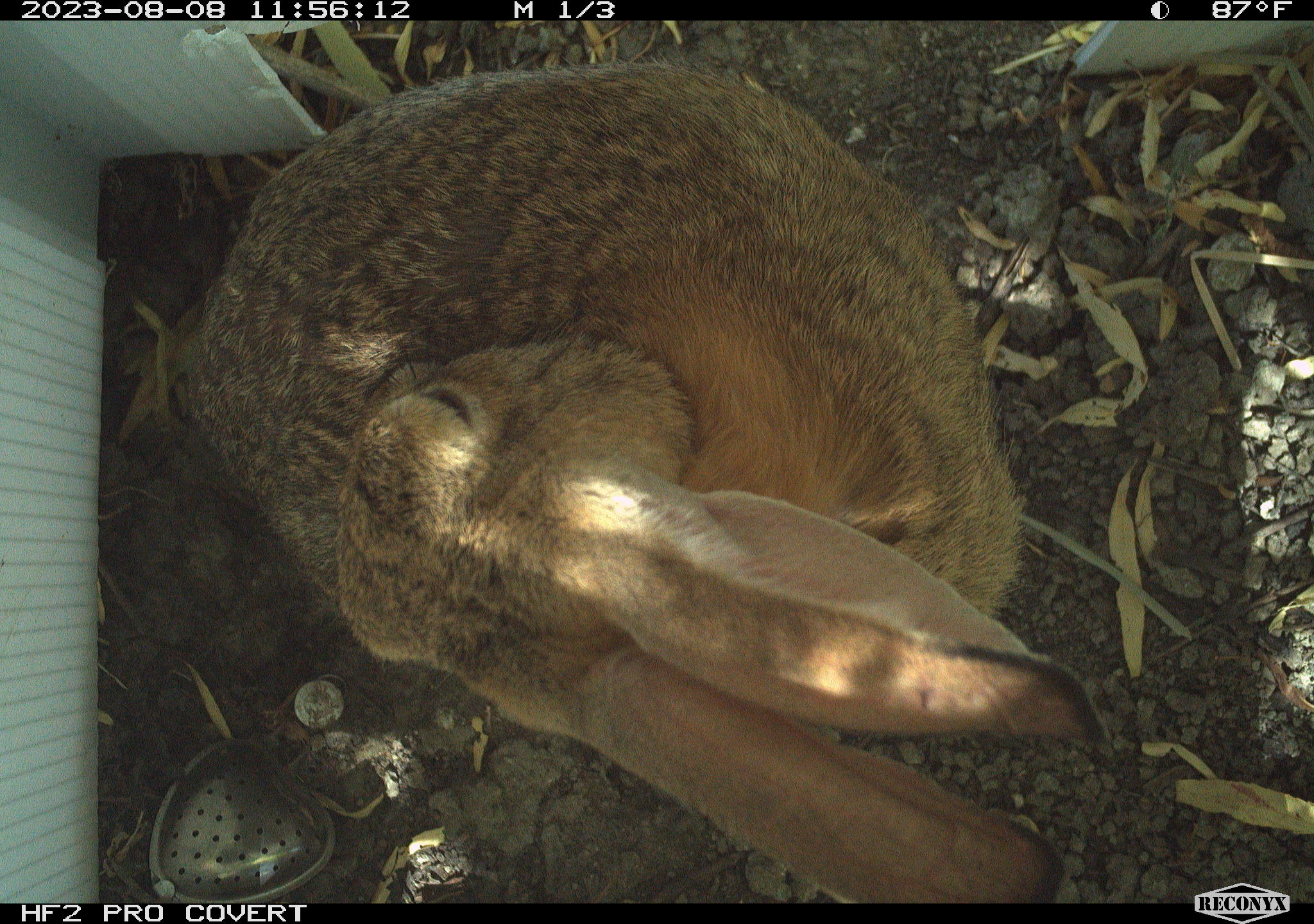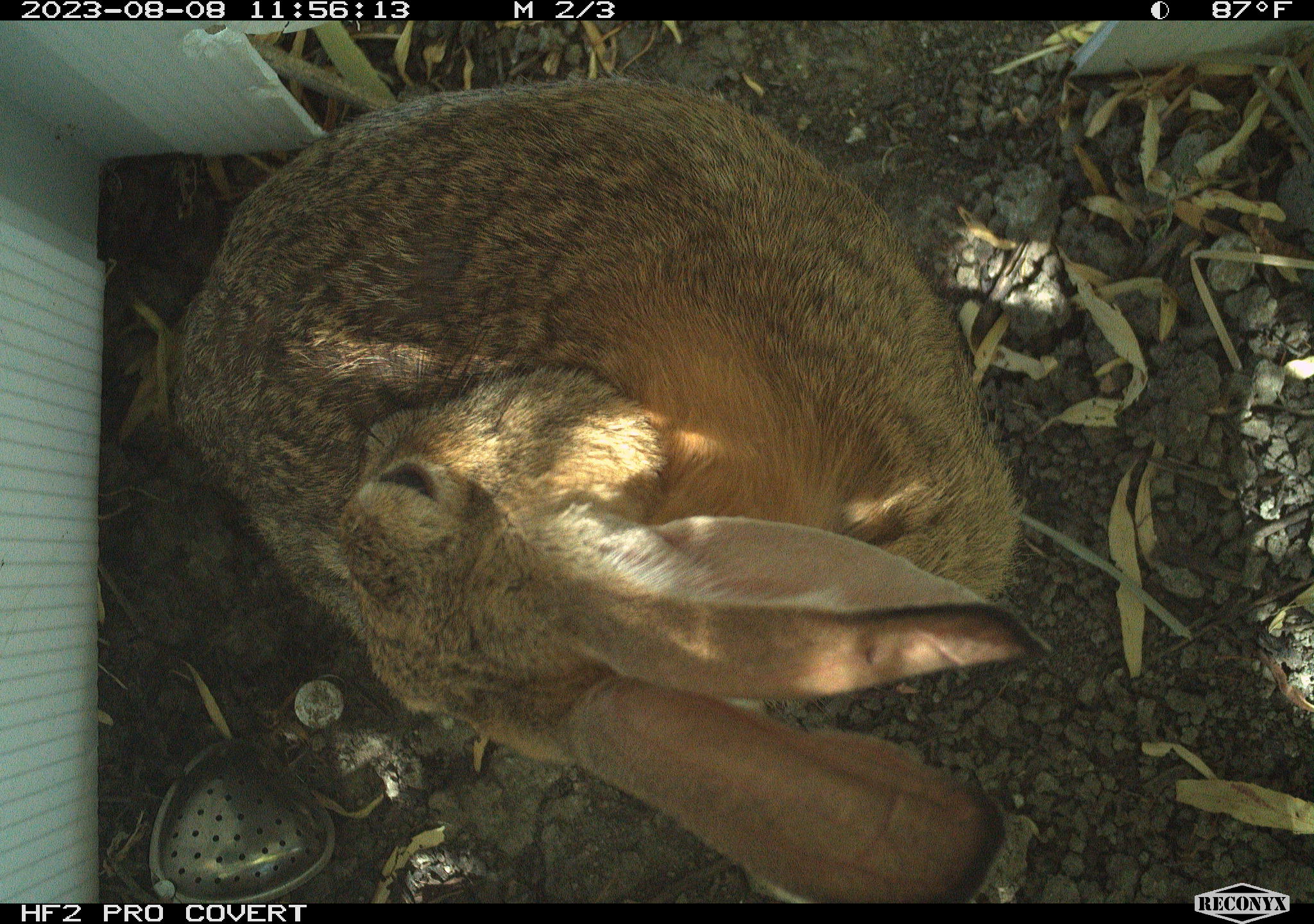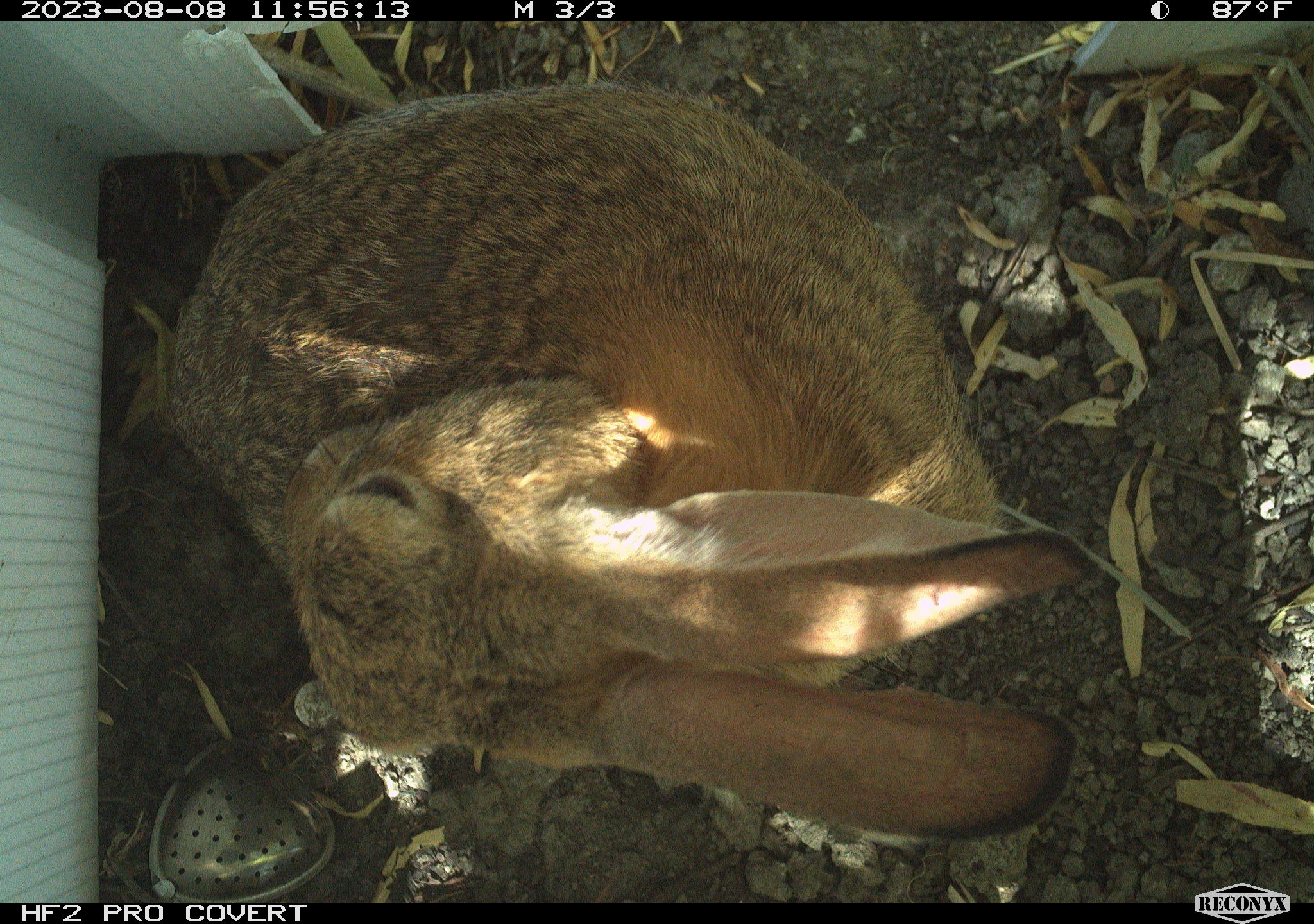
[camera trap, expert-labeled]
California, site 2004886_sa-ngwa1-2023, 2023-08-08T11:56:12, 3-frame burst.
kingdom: Animalia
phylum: Chordata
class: Mammalia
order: Lagomorpha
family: Leporidae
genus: Sylvilagus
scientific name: Sylvilagus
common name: cottontail rabbits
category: sylvilagus species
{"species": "sylvilagus species (cottontail rabbits) (Sylvilagus)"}